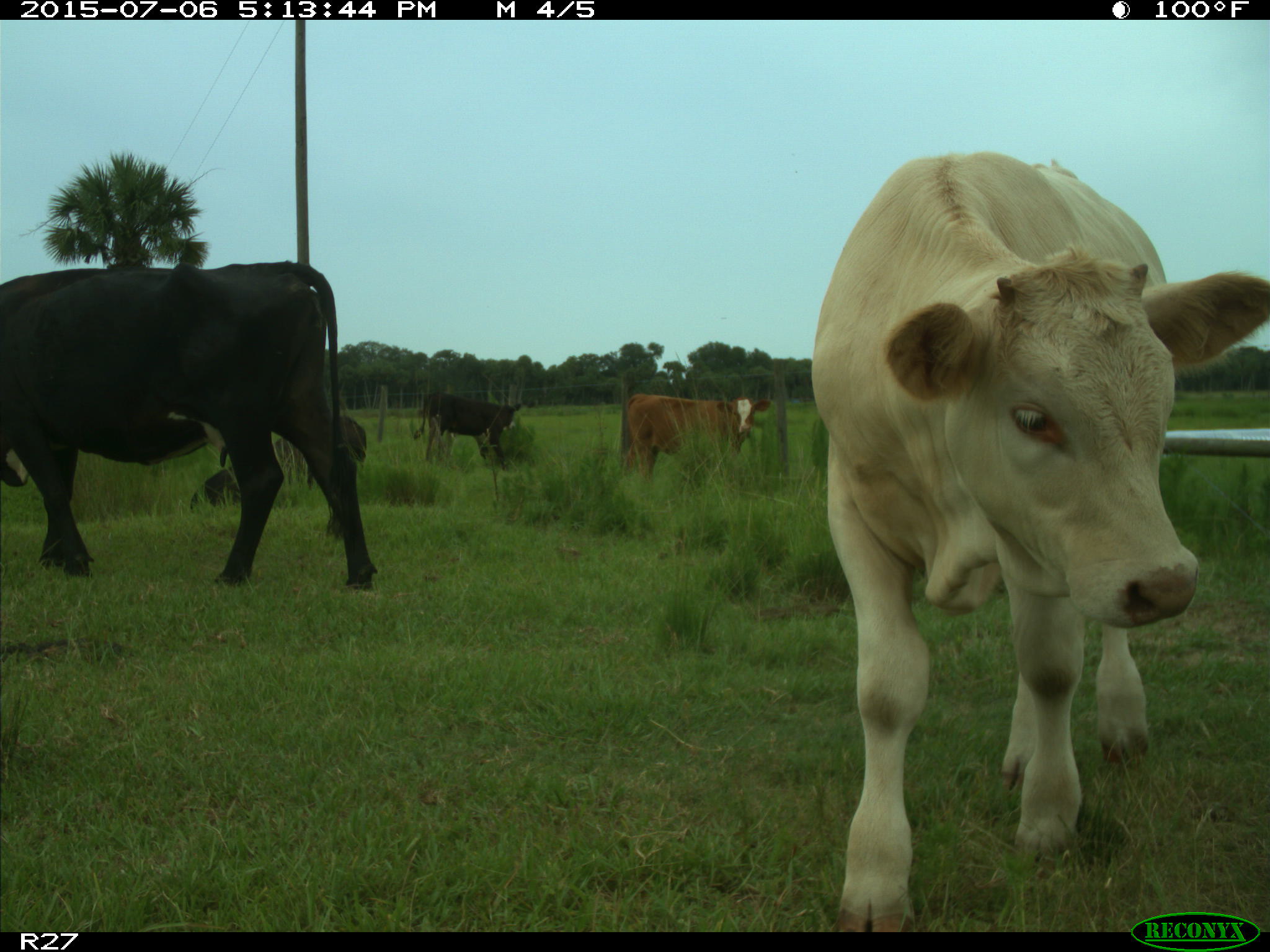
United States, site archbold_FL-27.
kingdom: Animalia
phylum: Chordata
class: Mammalia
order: Artiodactyla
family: Bovidae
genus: Bos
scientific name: Bos taurus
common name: domestic cow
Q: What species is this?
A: Bos taurus (domestic cow).